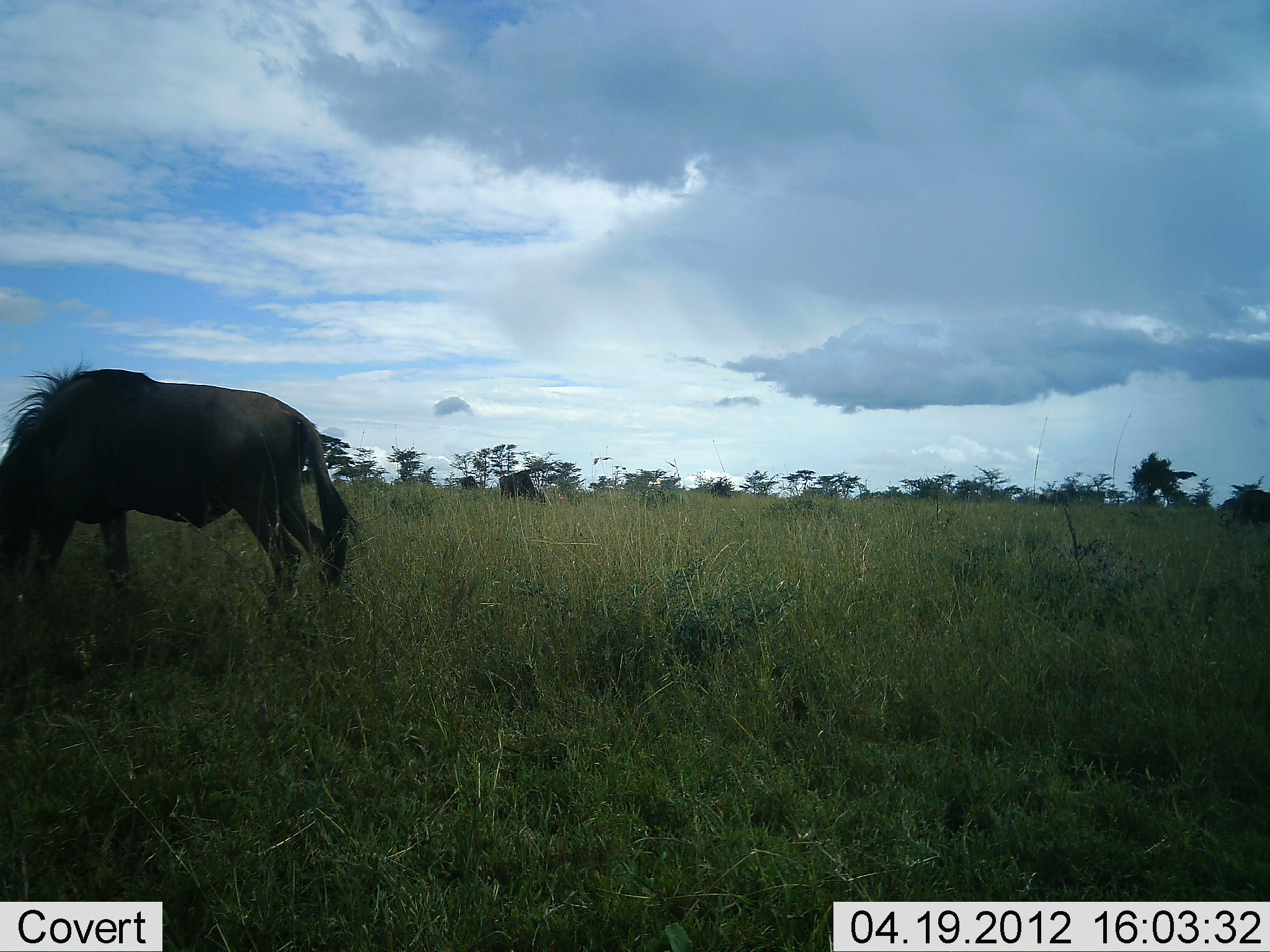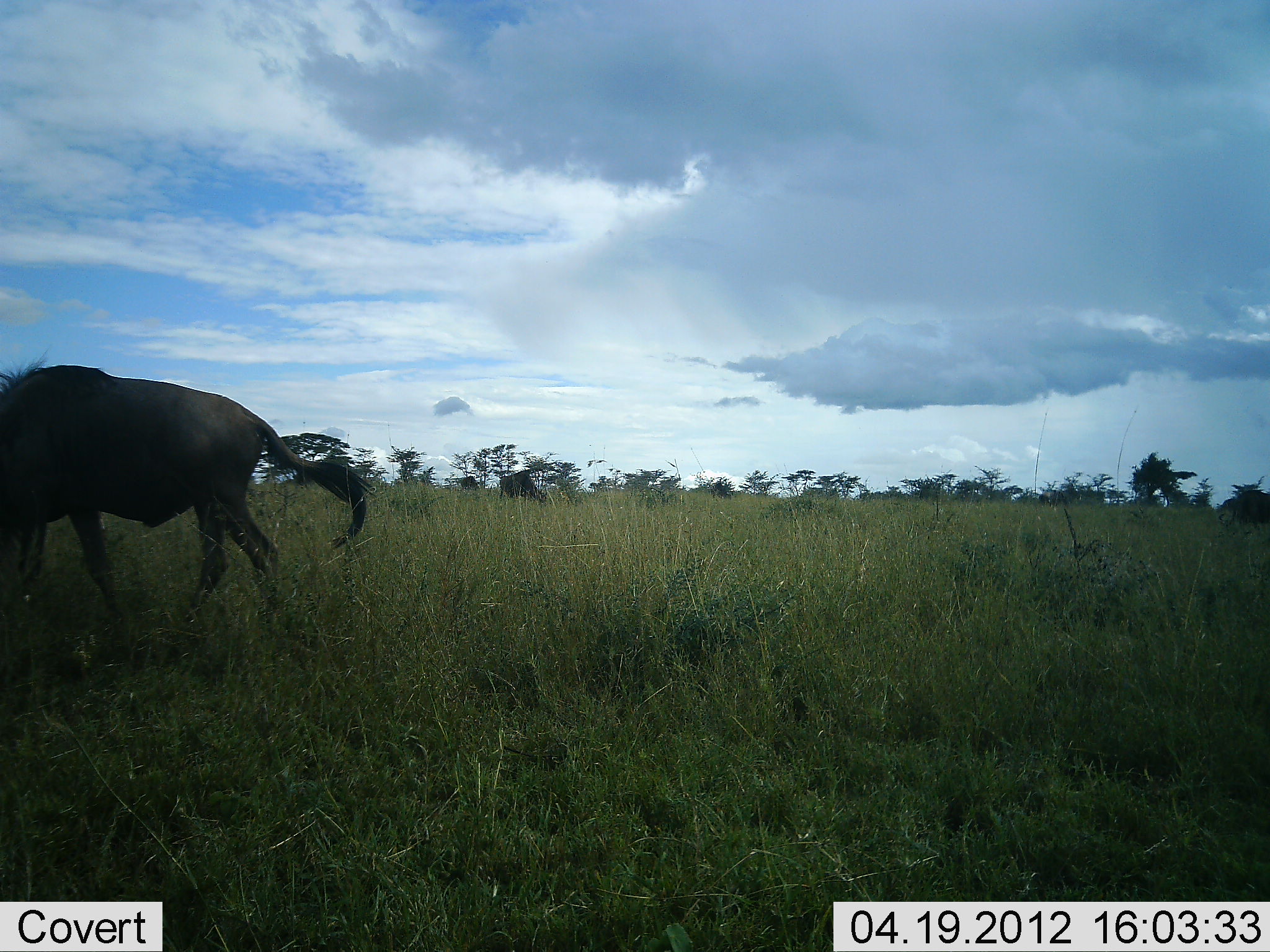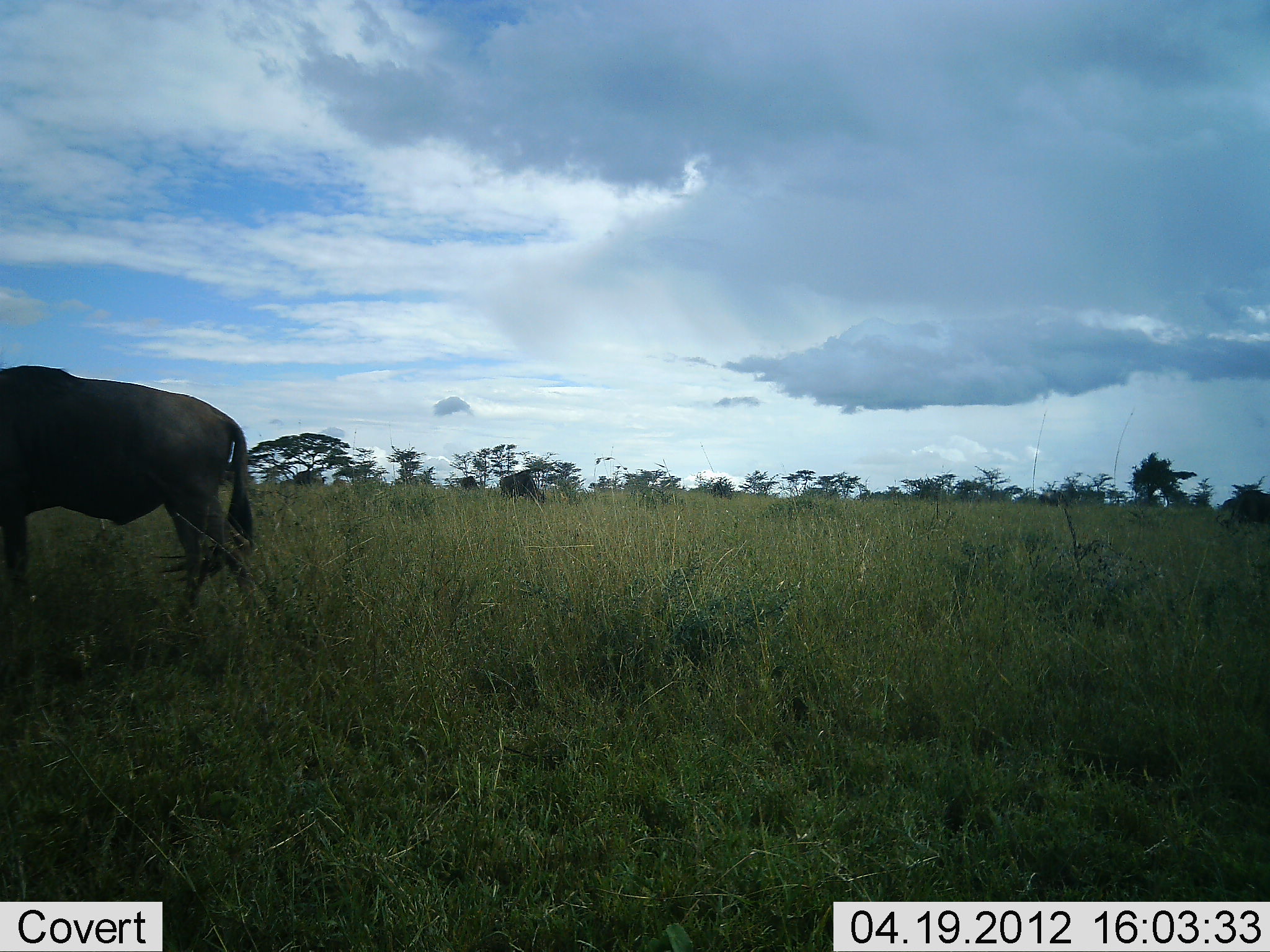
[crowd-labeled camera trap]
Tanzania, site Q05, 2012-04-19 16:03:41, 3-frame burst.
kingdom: Animalia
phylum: Chordata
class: Mammalia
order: Artiodactyla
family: Bovidae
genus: Connochaetes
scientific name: Connochaetes taurinus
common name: blue wildebeest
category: wildebeest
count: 2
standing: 12%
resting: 0%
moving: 44%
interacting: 6%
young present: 0%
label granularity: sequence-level